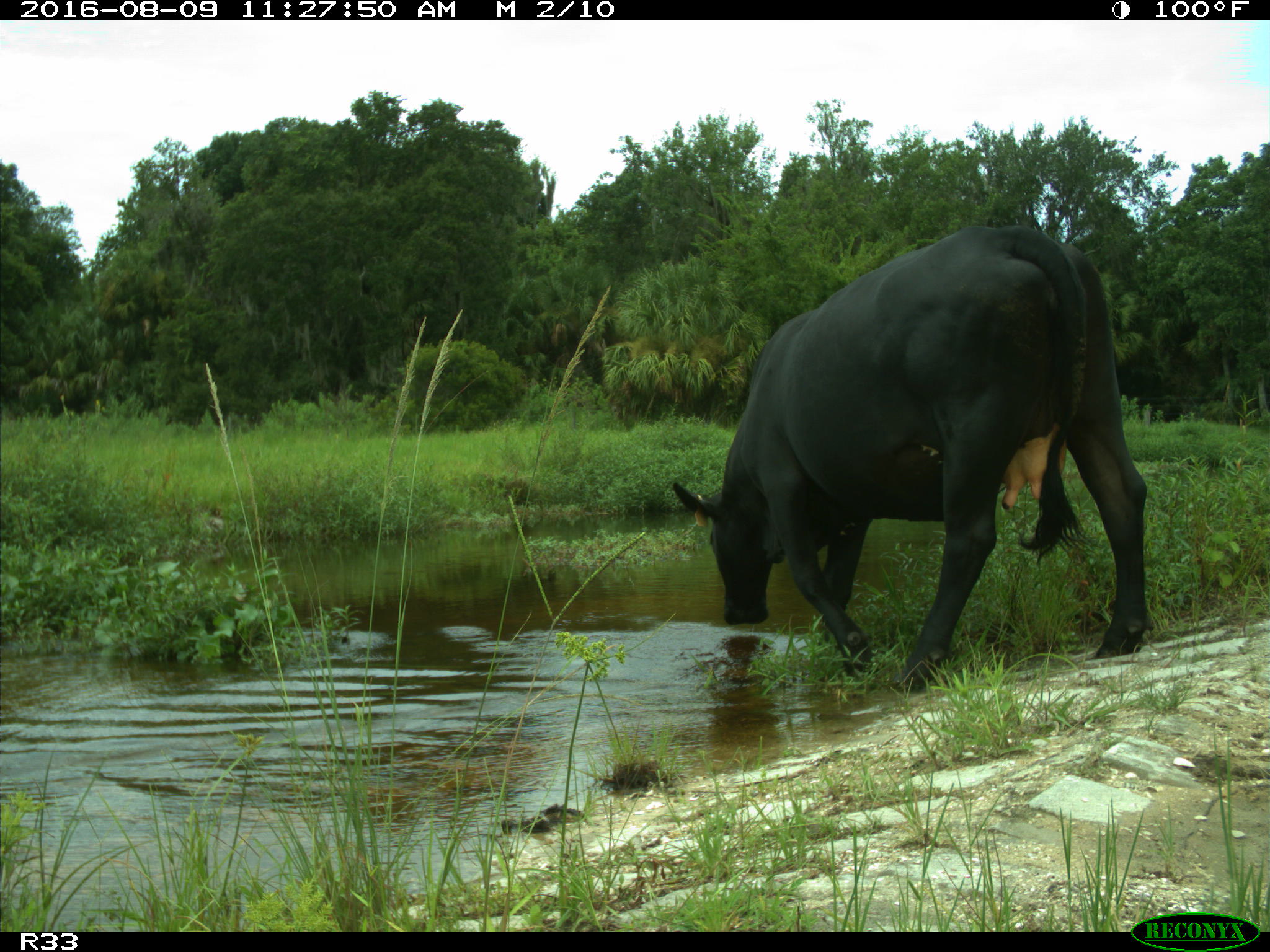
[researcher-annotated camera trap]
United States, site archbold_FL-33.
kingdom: Animalia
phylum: Chordata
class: Mammalia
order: Artiodactyla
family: Bovidae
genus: Bos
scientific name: Bos taurus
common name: domestic cow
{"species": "Bos taurus (domestic cow)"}